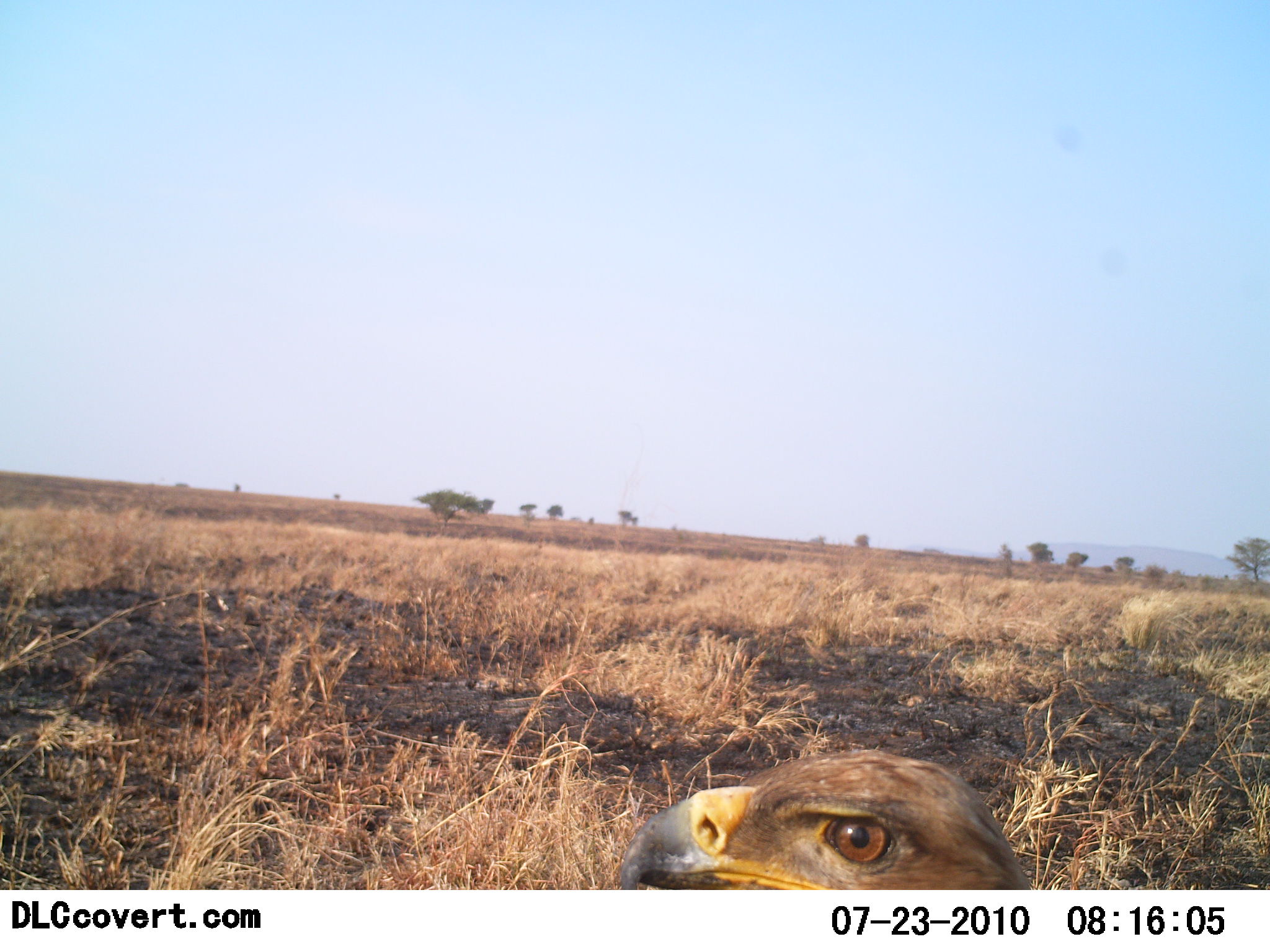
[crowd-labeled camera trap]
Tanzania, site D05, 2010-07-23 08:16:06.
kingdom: Animalia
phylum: Chordata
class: Aves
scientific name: Aves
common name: bird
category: otherbird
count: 1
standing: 85%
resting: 5%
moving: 5%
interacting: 5%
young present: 0%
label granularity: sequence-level